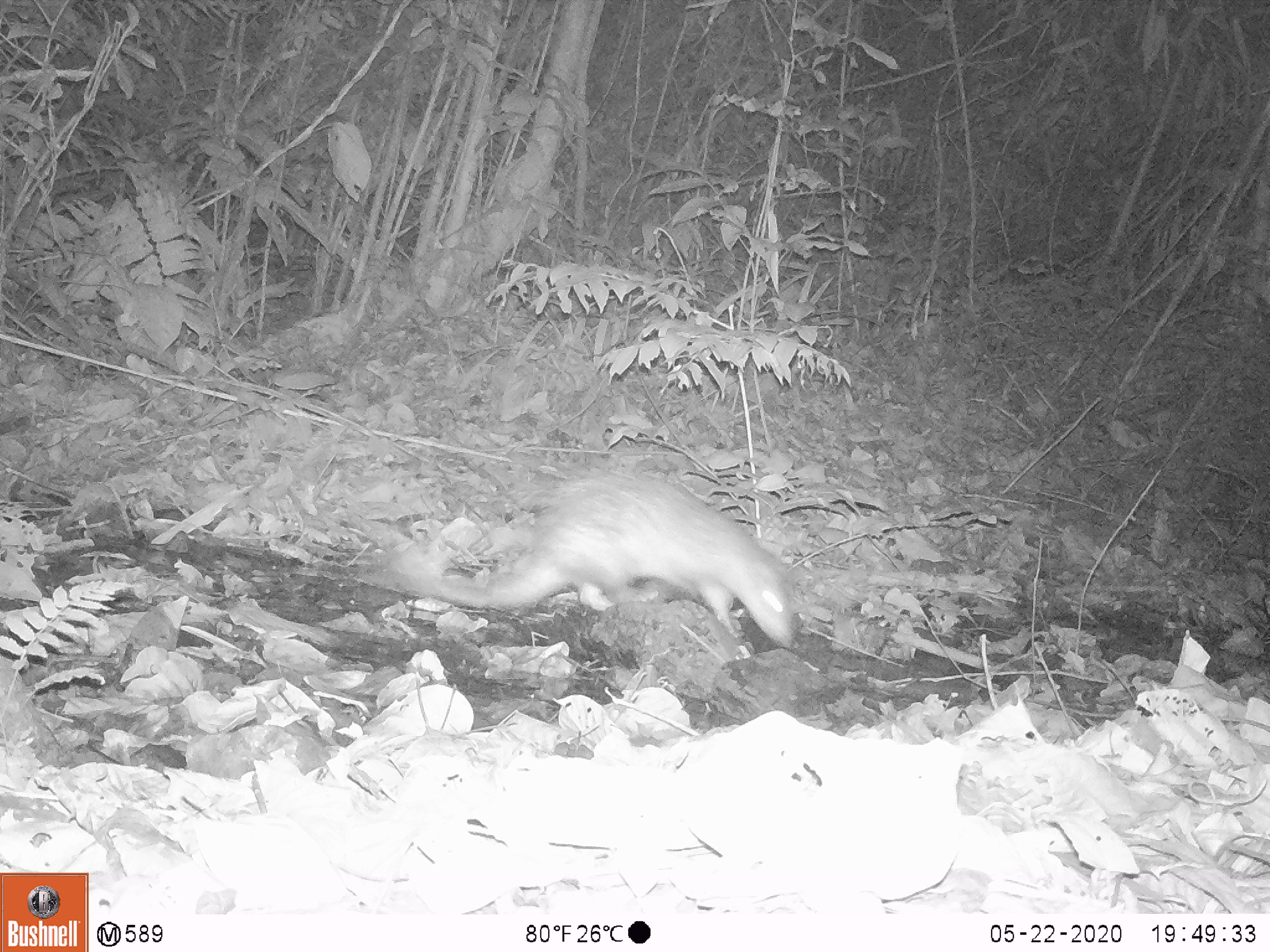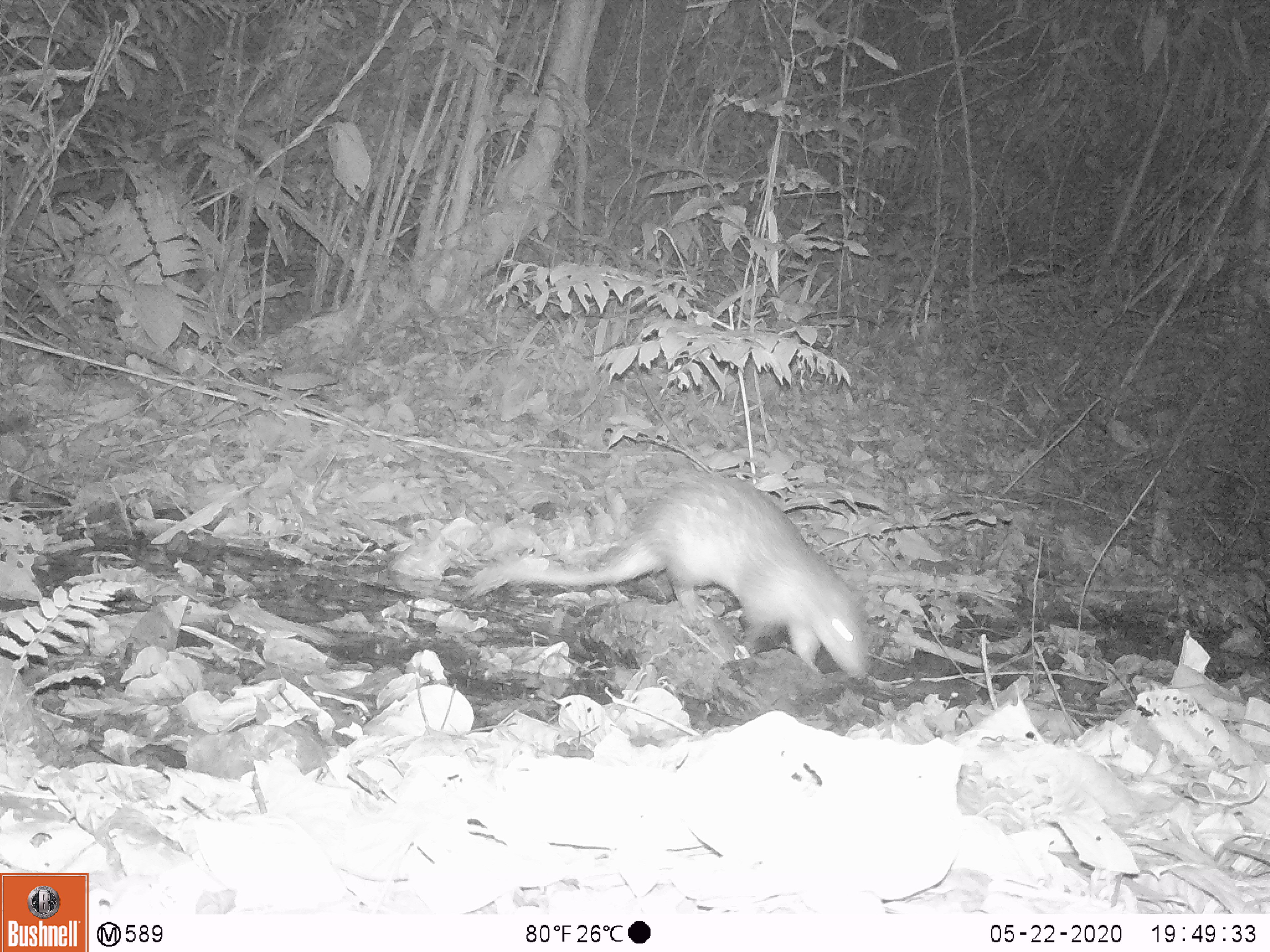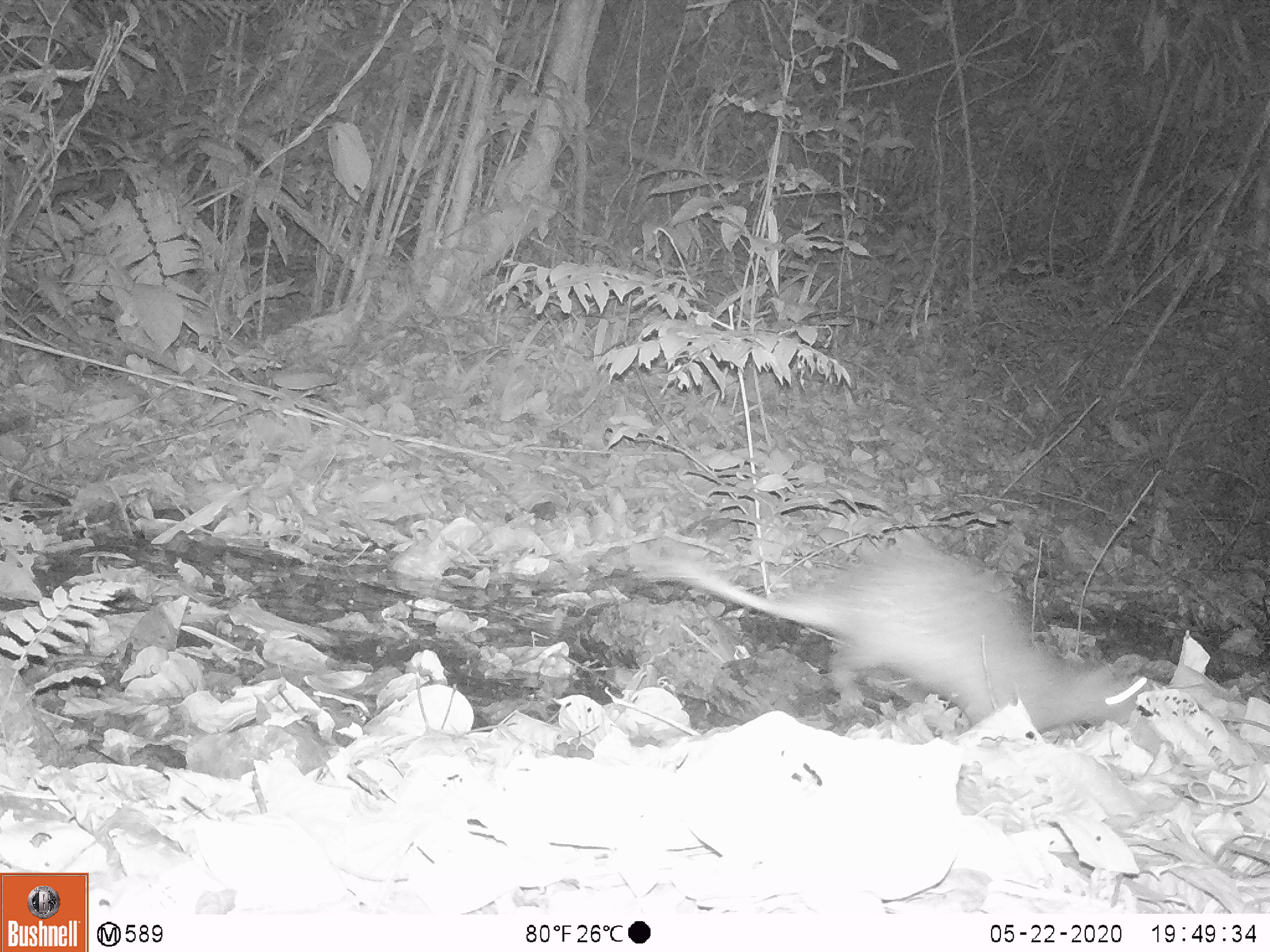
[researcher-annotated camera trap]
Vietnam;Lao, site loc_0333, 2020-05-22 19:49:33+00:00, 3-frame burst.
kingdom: Animalia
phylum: Chordata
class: Mammalia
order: Rodentia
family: Hystricidae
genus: Atherurus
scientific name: Atherurus macrourus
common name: asiatic brush-tailed porcupine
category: asiatic brush tailed porcupine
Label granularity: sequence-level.